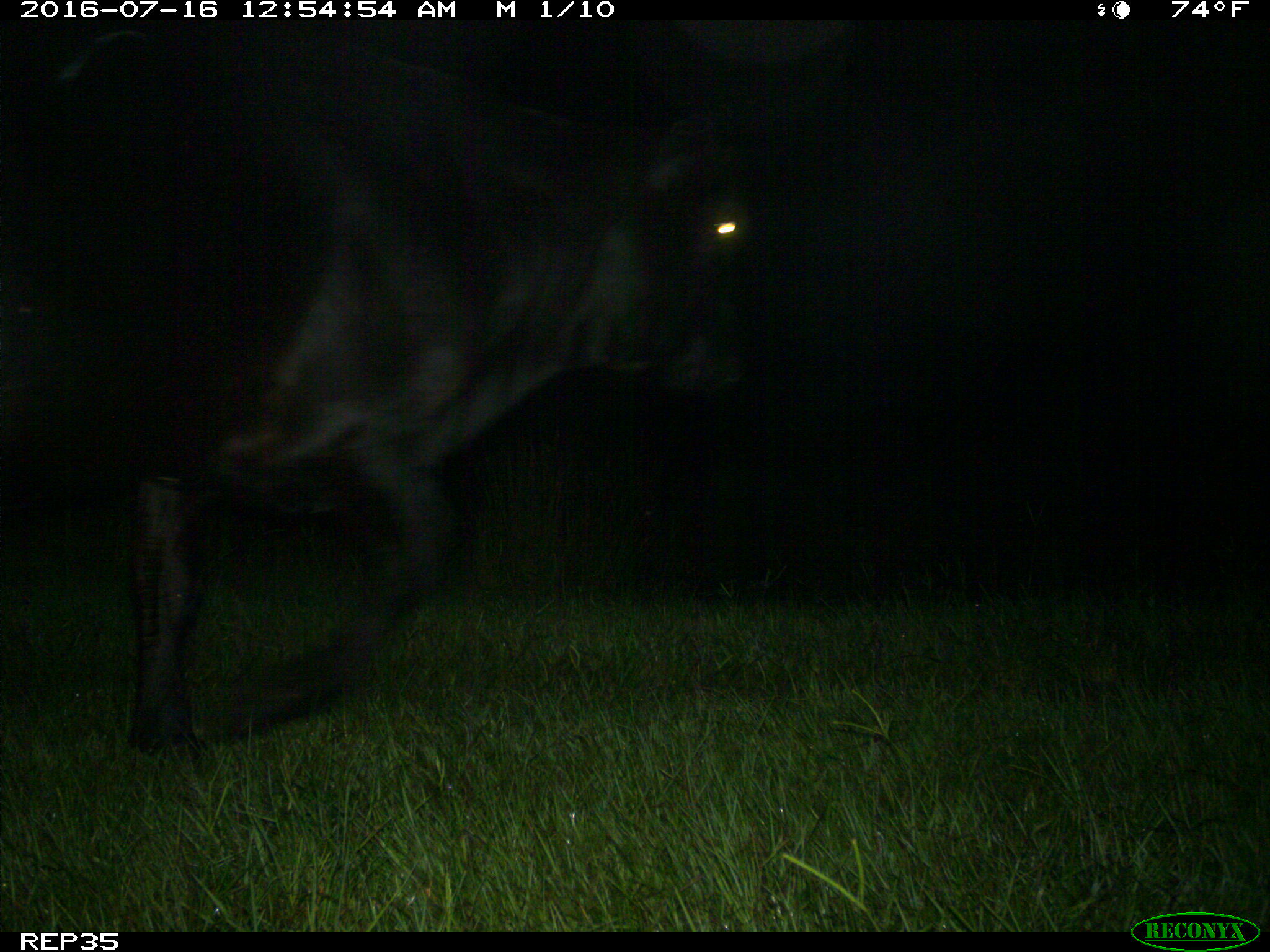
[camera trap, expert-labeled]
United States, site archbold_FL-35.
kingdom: Animalia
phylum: Chordata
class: Mammalia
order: Artiodactyla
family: Bovidae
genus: Bos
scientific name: Bos taurus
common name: domestic cow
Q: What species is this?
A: Bos taurus (domestic cow).